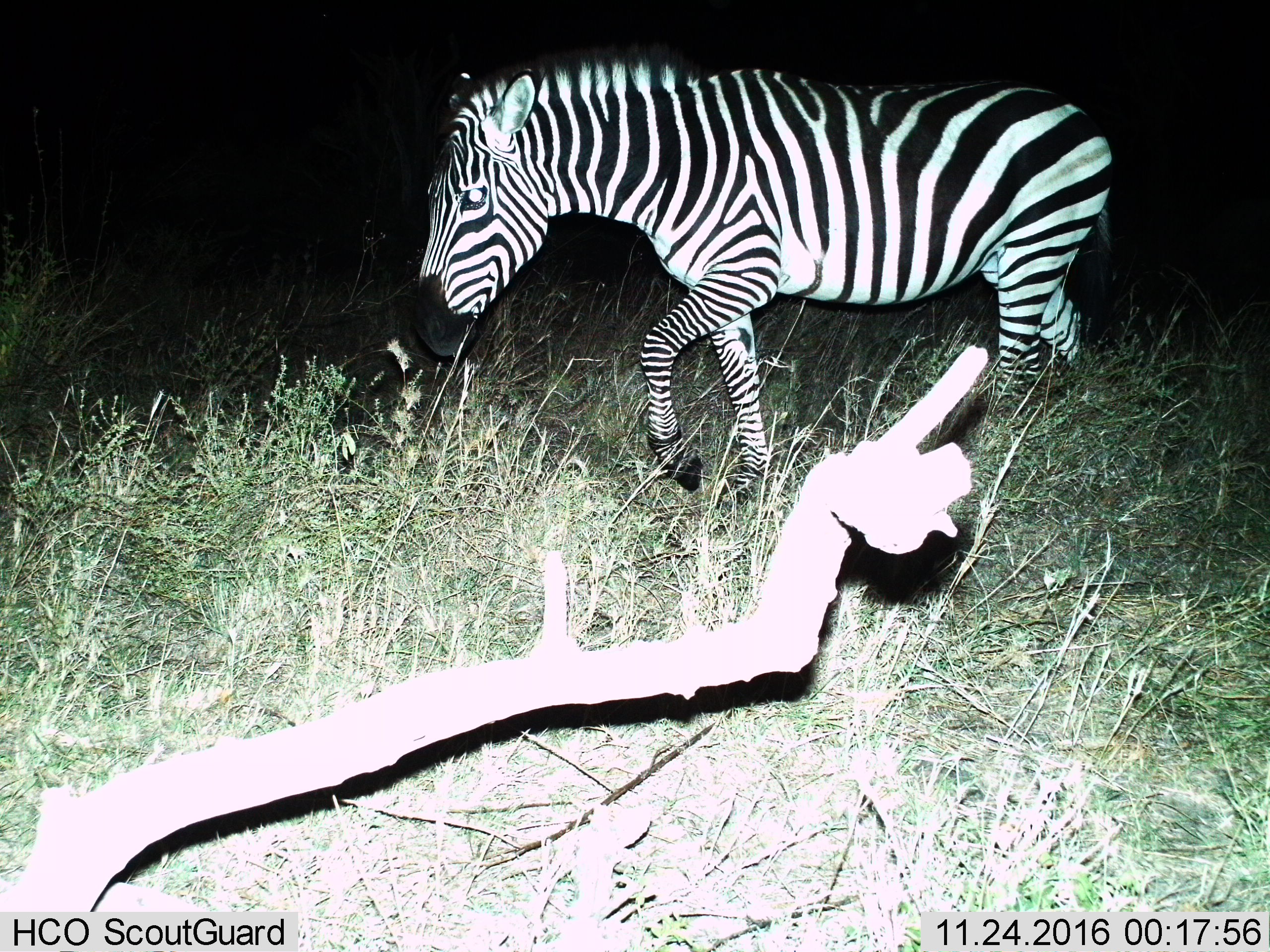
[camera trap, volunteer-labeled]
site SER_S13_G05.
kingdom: Animalia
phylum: Chordata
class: Mammalia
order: Perissodactyla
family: Equidae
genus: Equus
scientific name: Equus quagga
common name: plains zebra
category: zebraplains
Zebraplains (plains zebra) (Equus quagga), count 1. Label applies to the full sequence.